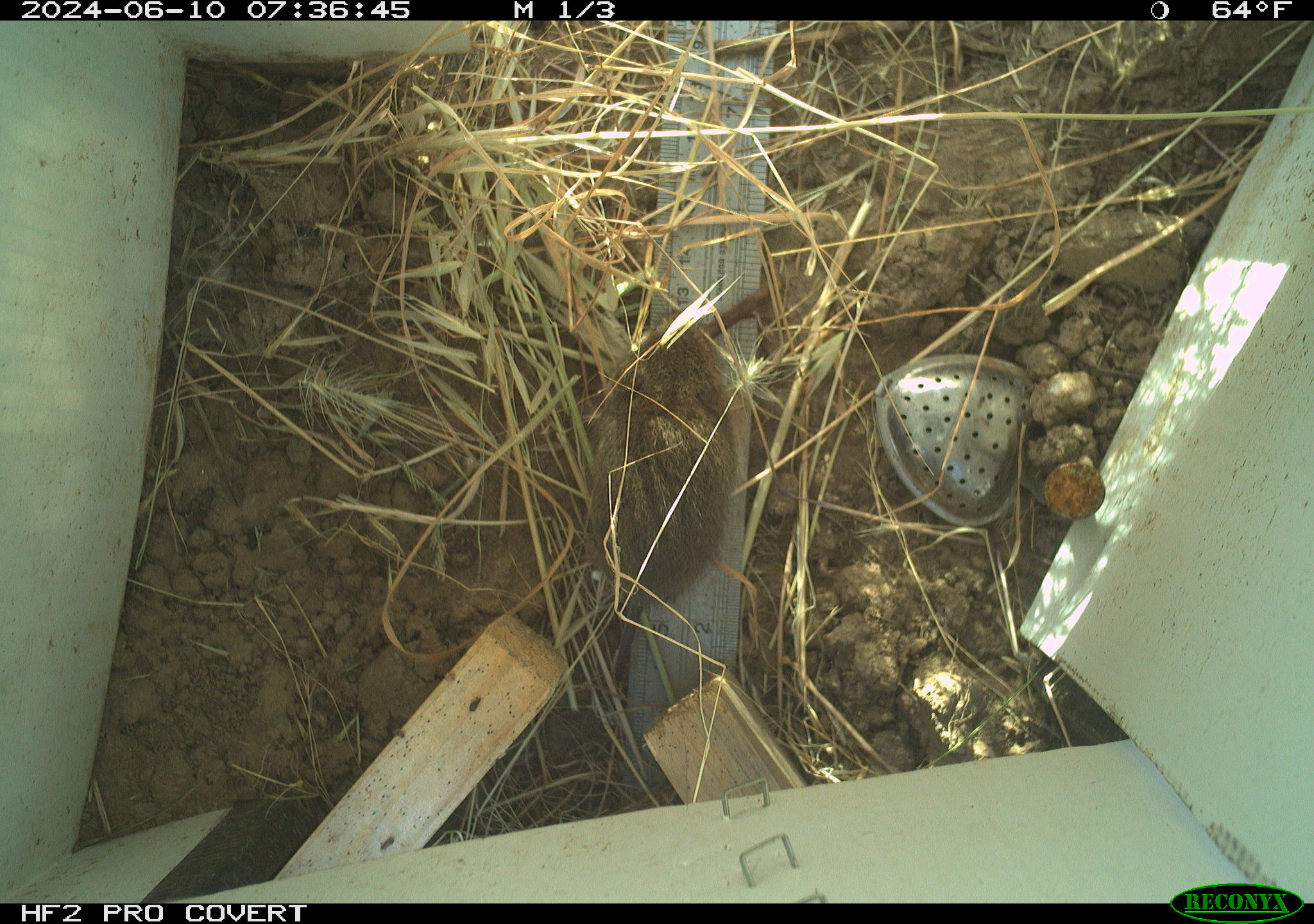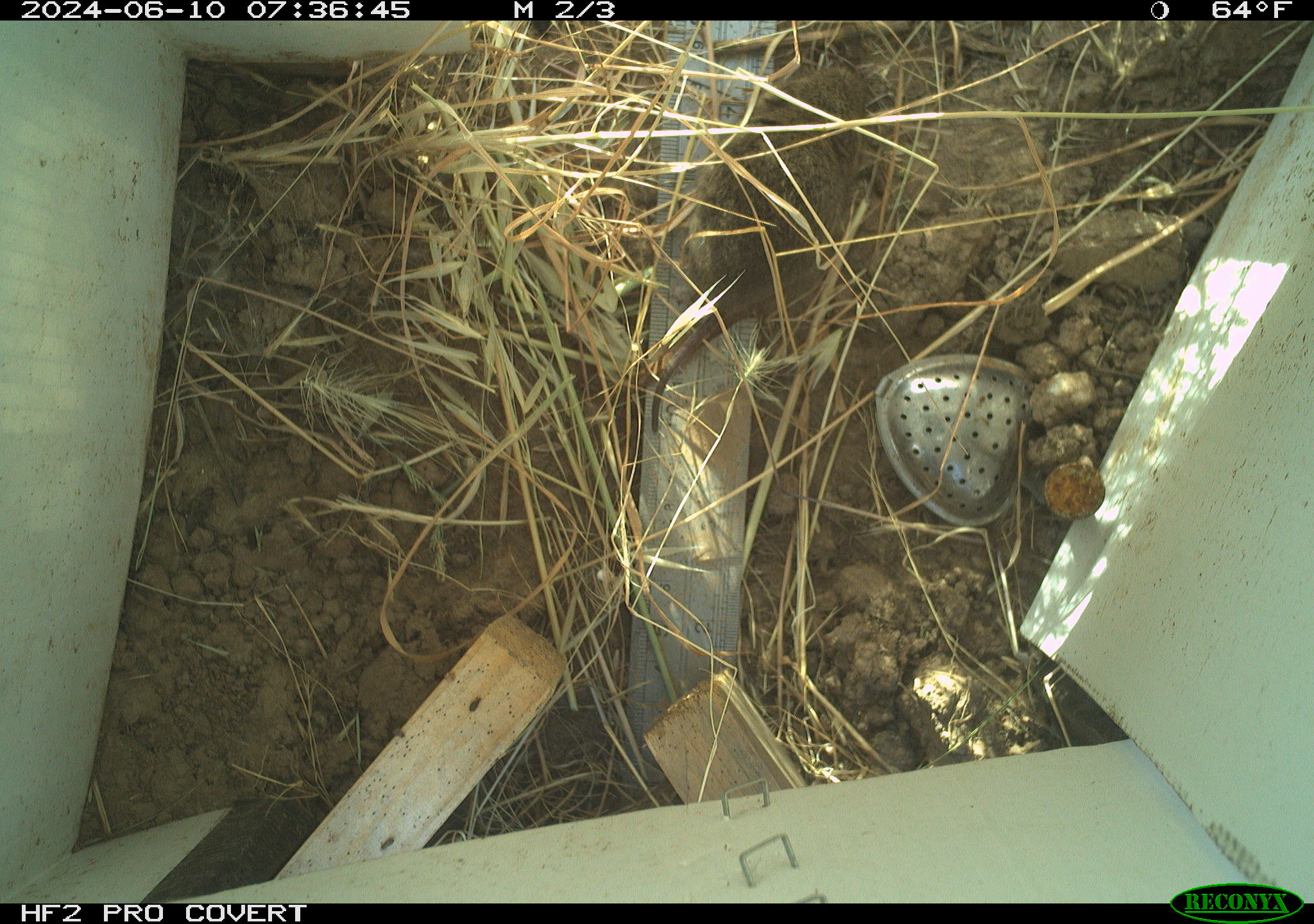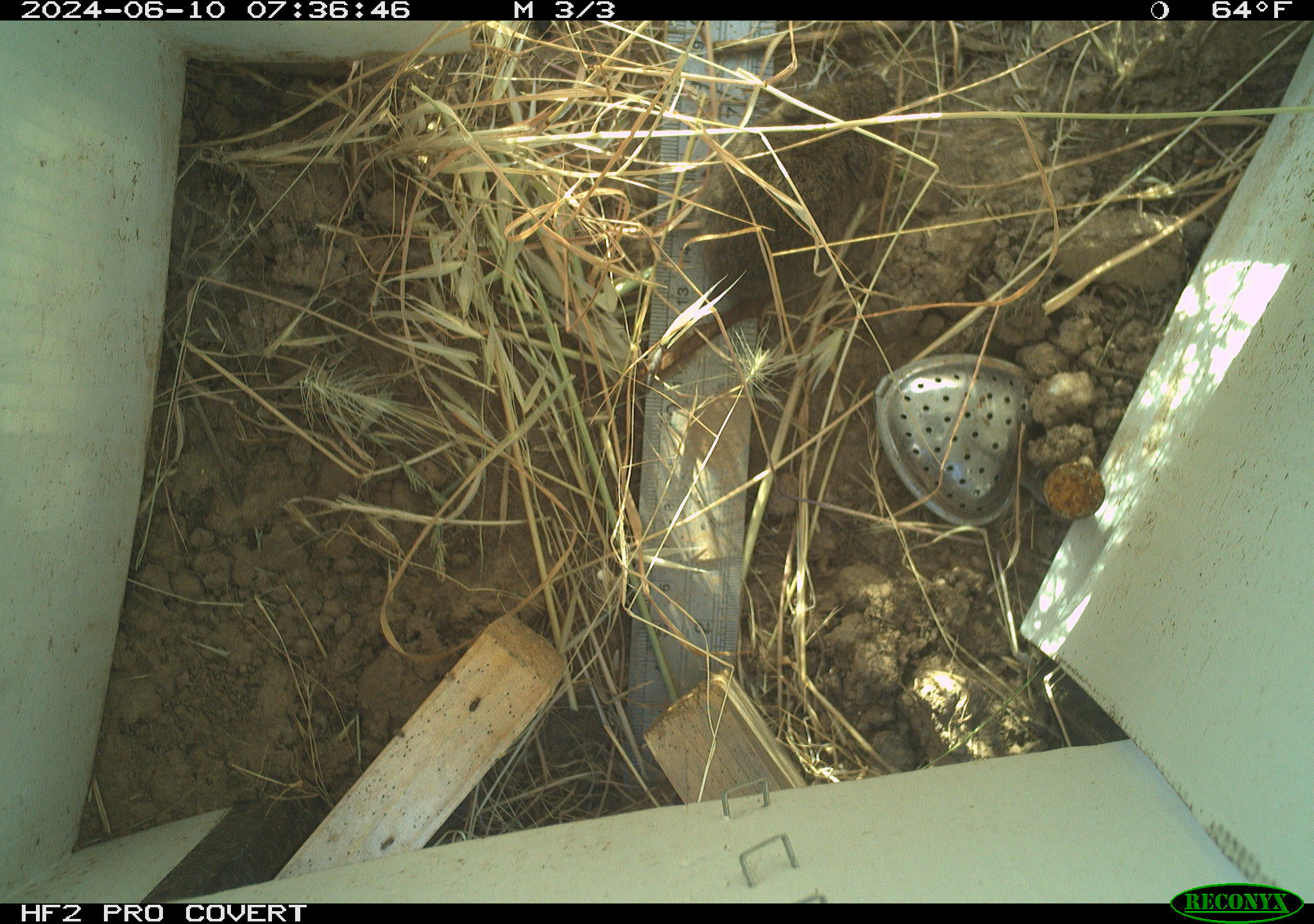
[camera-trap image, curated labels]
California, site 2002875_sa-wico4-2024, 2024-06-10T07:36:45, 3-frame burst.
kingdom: Animalia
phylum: Chordata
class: Mammalia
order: Rodentia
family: Cricetidae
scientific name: Arvicolinae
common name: voles, lemmings, and muskrats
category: arvicolinae subfamily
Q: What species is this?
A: Arvicolinae subfamily (voles, lemmings, and muskrats) (Arvicolinae).